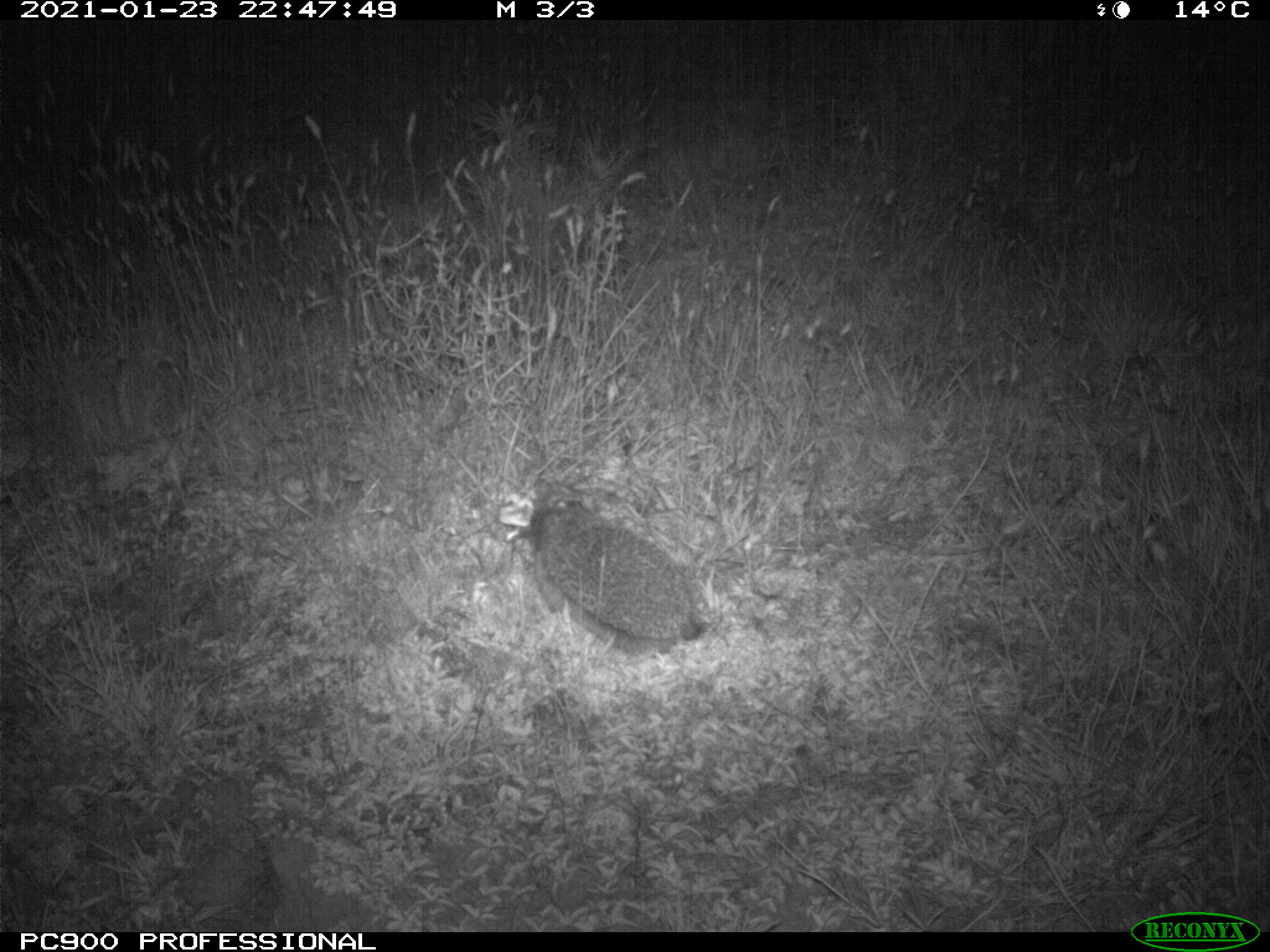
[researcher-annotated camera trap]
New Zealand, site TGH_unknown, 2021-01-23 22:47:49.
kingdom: Animalia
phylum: Chordata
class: Mammalia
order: Eulipotyphla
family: Erinaceidae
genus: Erinaceus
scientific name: Erinaceus europaeus europaeus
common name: european hedgehog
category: hedgehog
Hedgehog (european hedgehog) (Erinaceus europaeus europaeus).